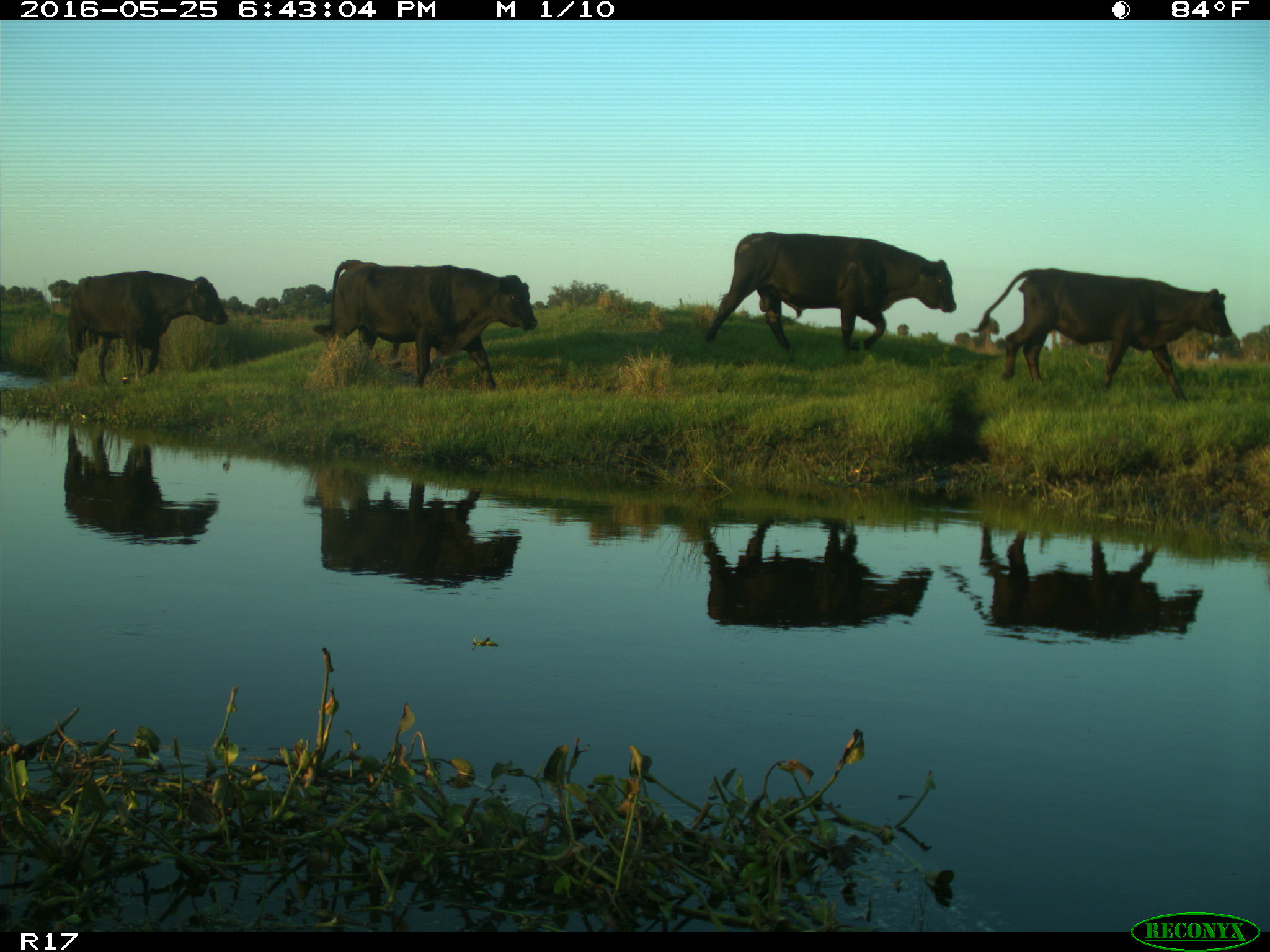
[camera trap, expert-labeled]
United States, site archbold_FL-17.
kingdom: Animalia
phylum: Chordata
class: Mammalia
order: Artiodactyla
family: Bovidae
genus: Bos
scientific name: Bos taurus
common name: domestic cow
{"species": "Bos taurus (domestic cow)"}